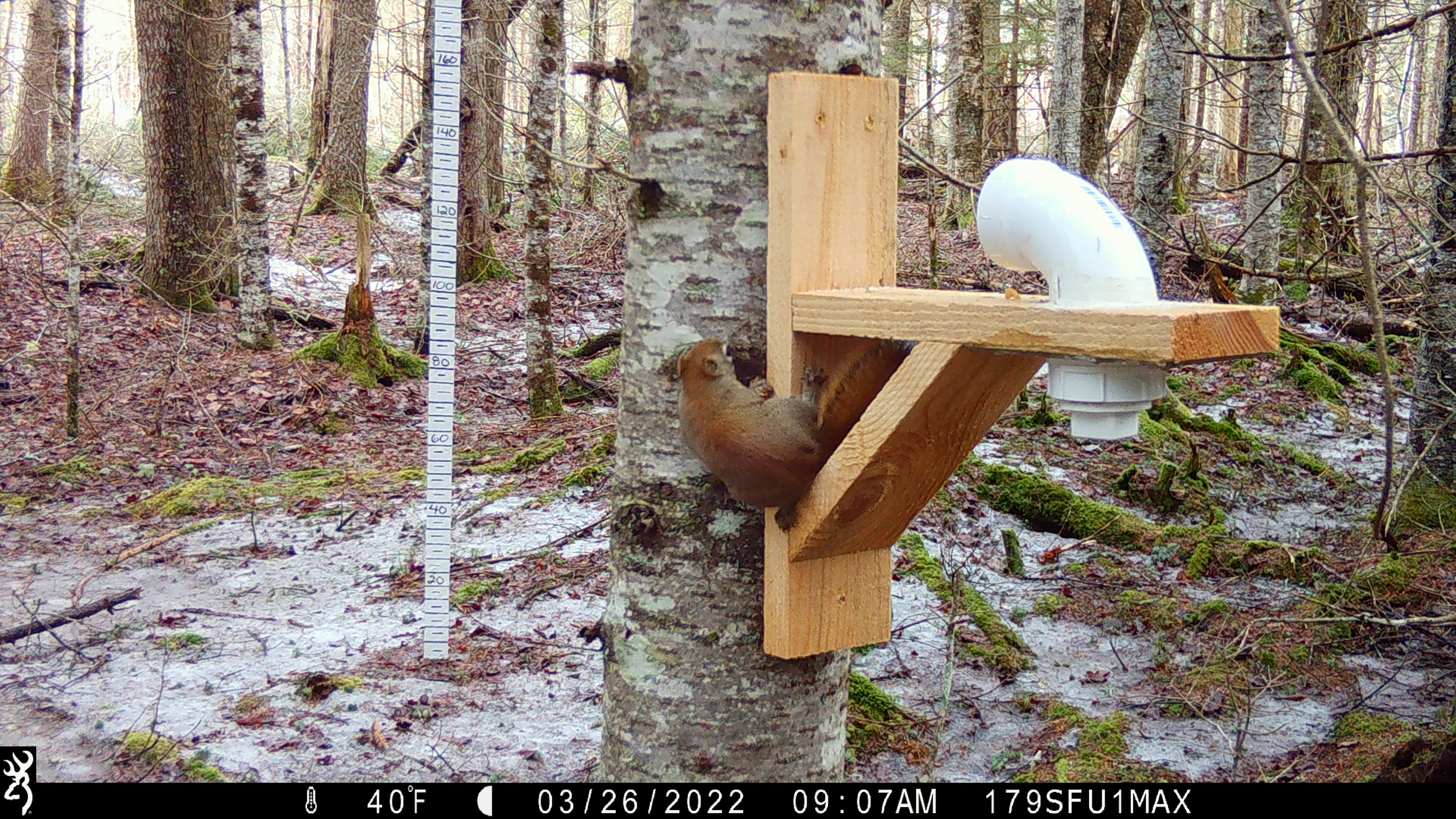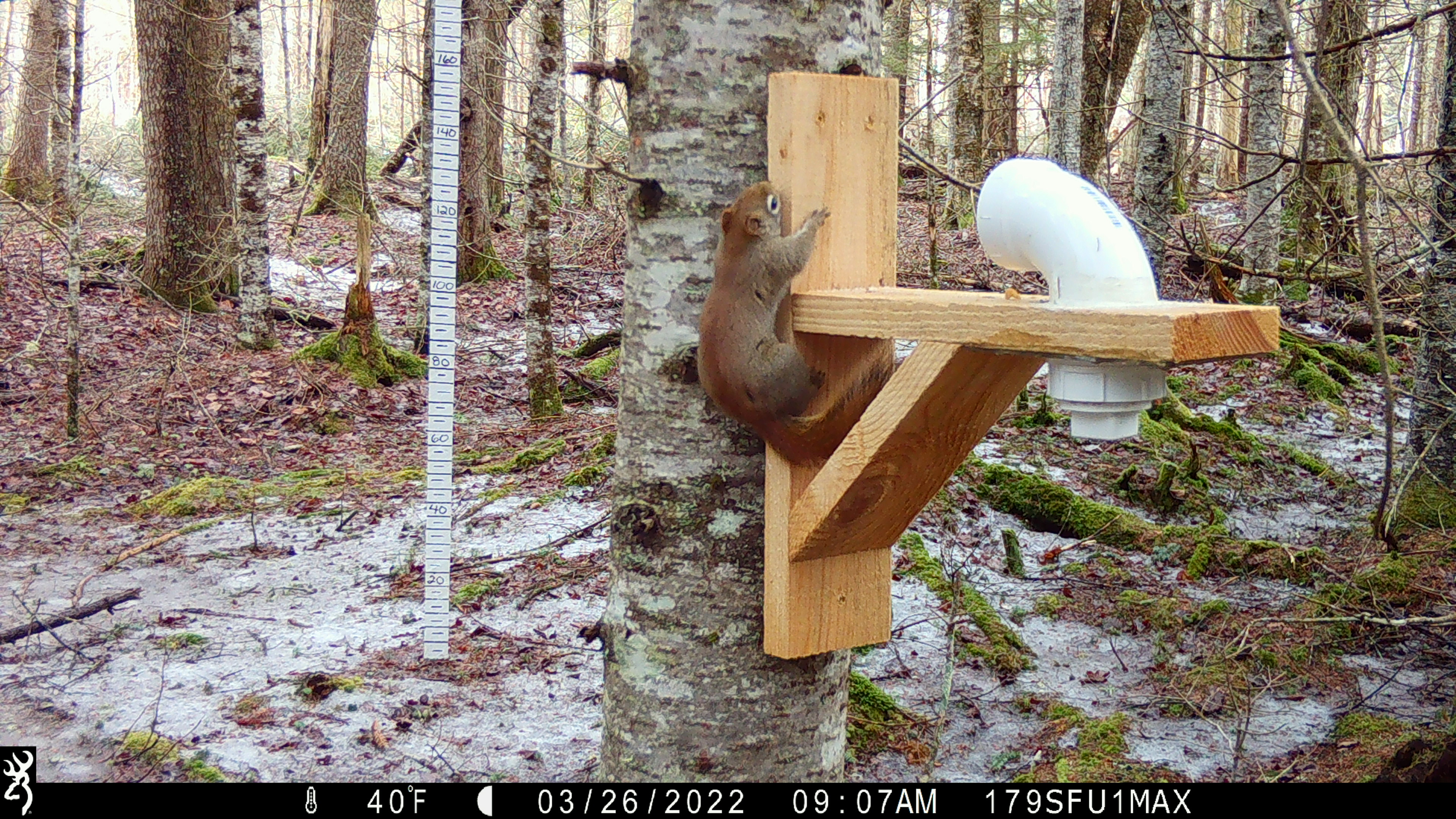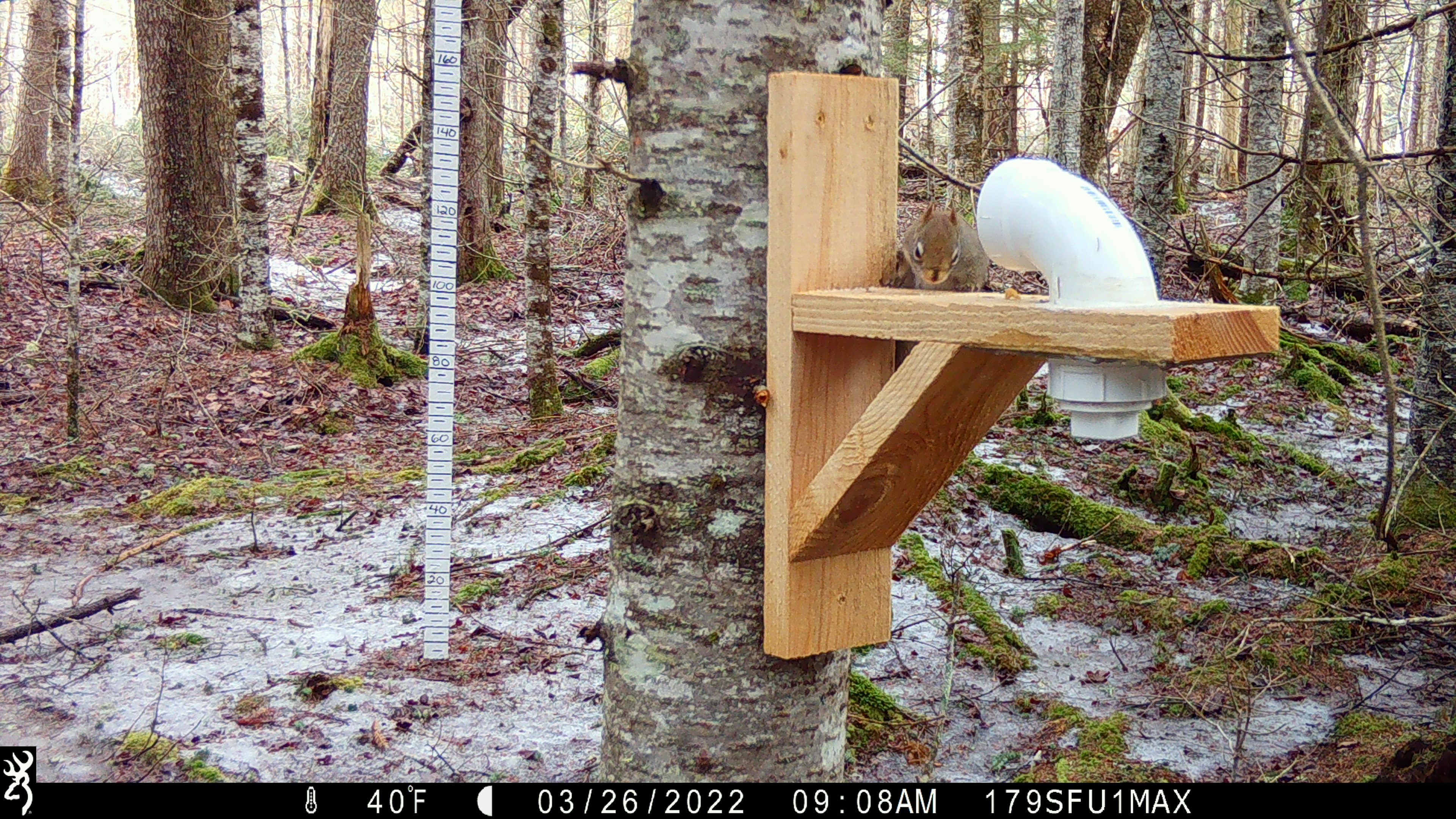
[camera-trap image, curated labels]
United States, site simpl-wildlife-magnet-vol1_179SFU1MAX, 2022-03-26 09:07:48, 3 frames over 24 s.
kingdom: Animalia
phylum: Chordata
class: Mammalia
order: Rodentia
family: Sciuridae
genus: Tamiasciurus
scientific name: Tamiasciurus hudsonicus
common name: red squirrel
Red squirrel (Tamiasciurus hudsonicus).